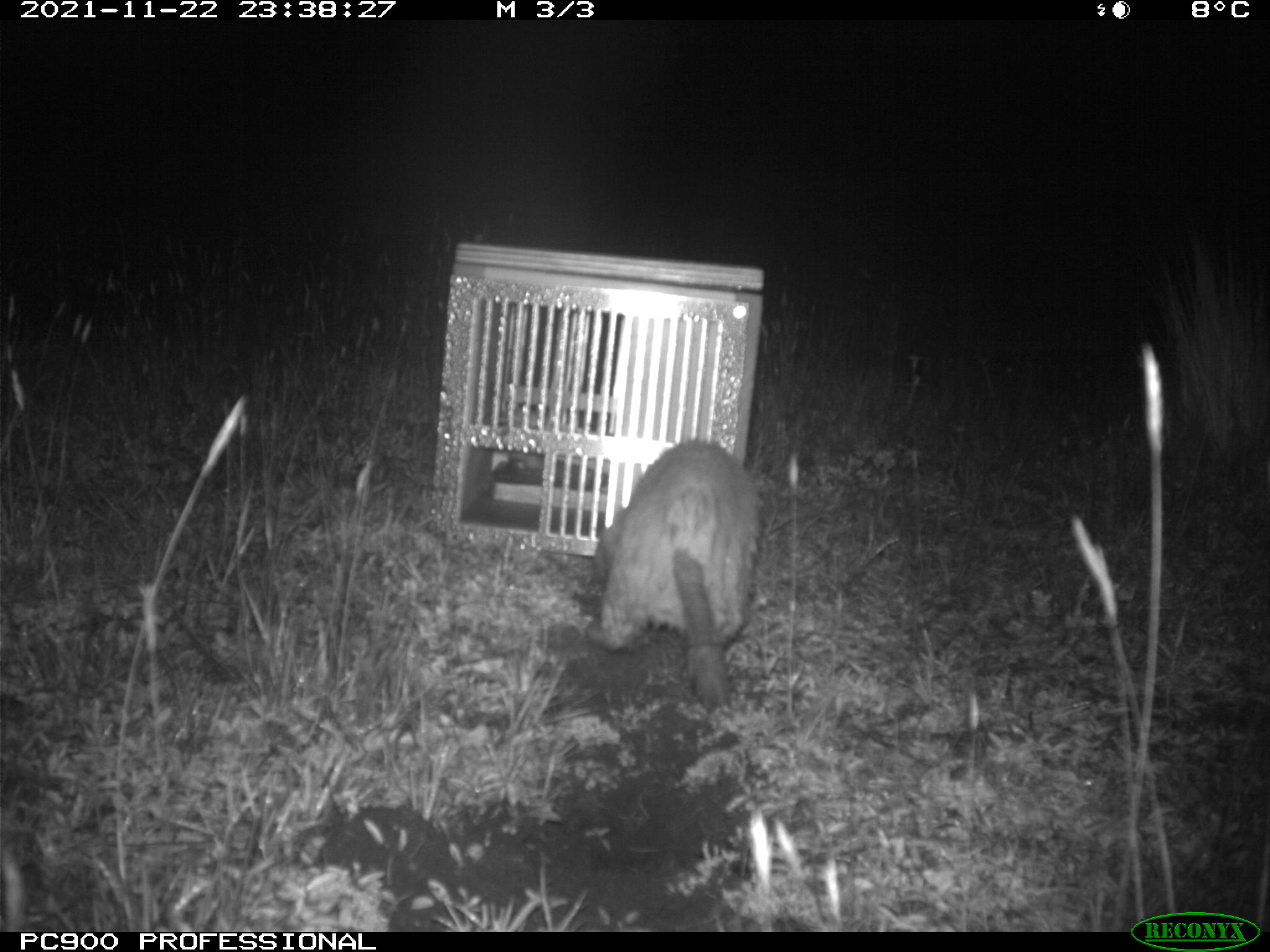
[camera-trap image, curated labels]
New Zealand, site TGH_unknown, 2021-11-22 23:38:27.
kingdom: Animalia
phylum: Chordata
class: Mammalia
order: Carnivora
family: Mustelidae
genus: Mustela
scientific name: Mustela furo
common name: ferret